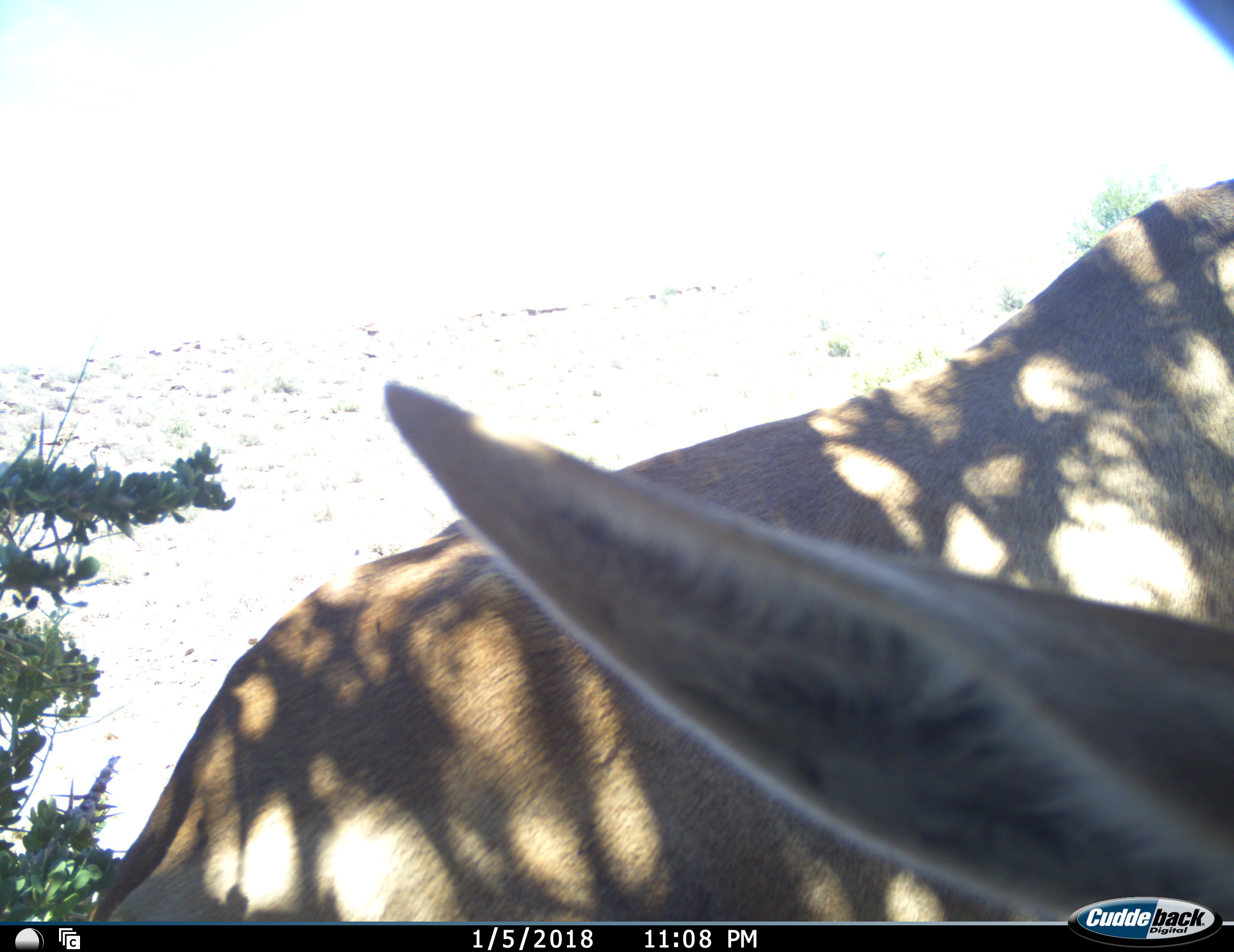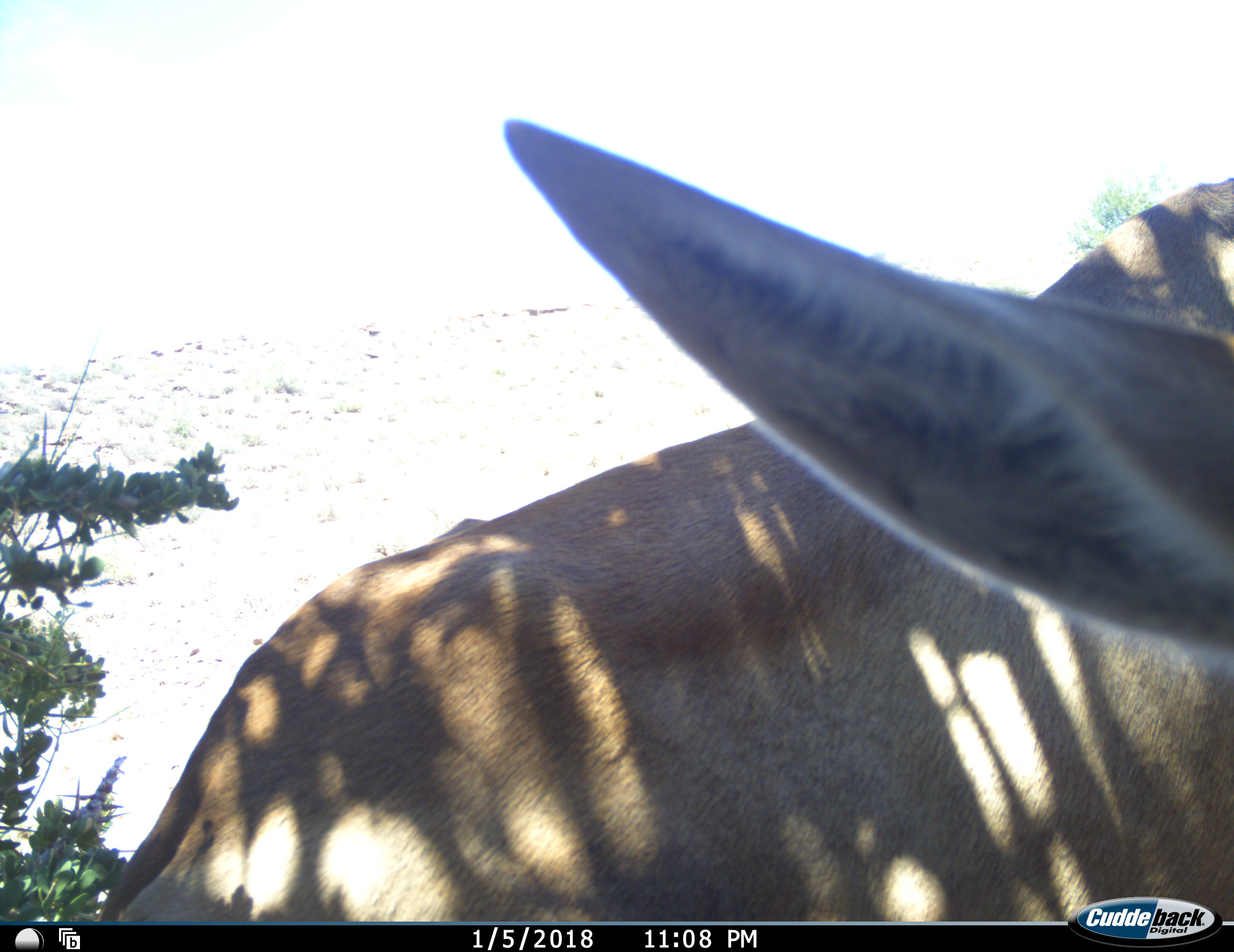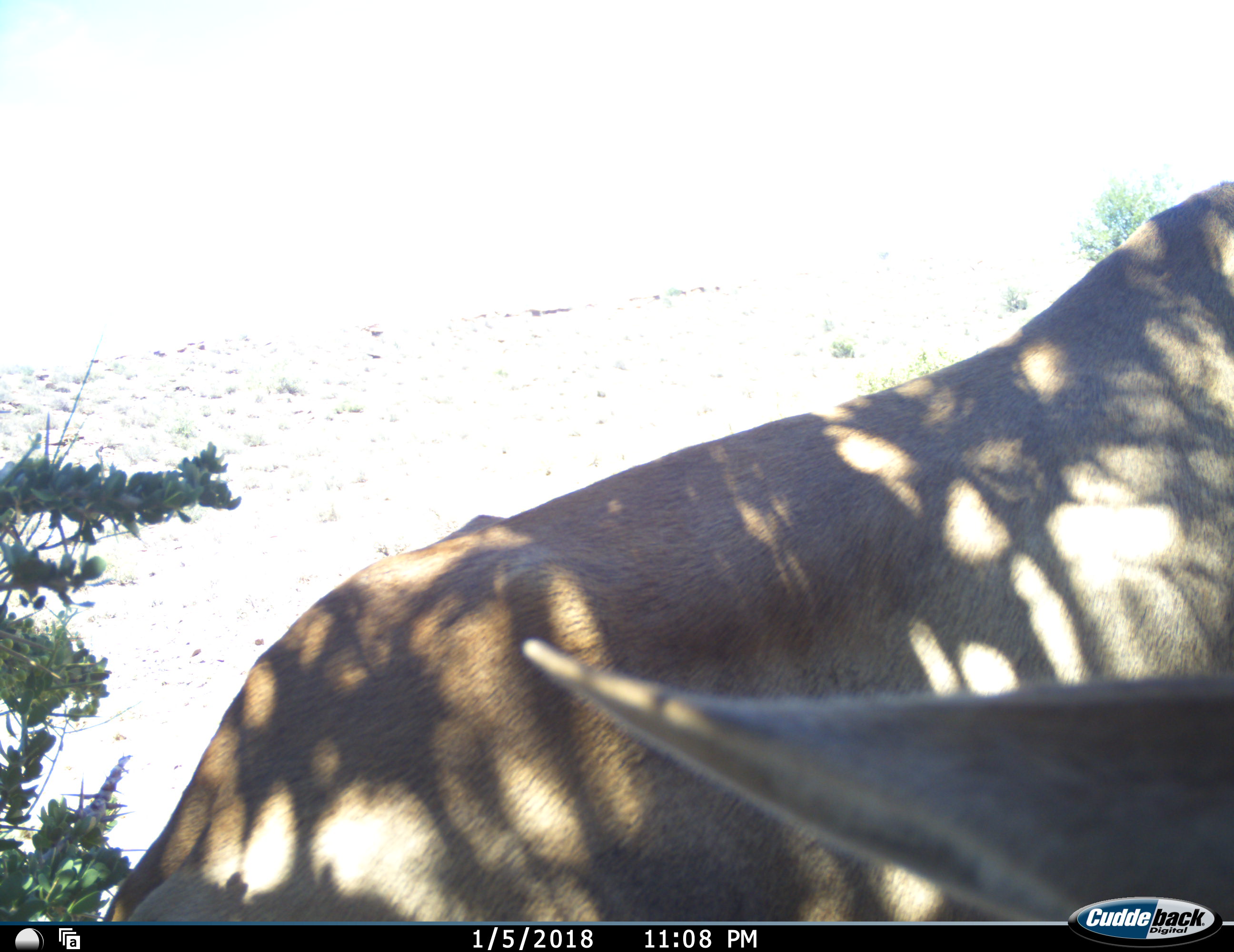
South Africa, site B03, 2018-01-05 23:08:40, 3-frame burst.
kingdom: Animalia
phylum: Chordata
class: Mammalia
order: Artiodactyla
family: Bovidae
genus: Tragelaphus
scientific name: Tragelaphus strepsiceros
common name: greater kudu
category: kudu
Kudu (greater kudu) (Tragelaphus strepsiceros), count 2. Behavior (volunteer vote fractions): standing 67%, resting 33%, moving 0%, interacting 0%. Young present (vote fraction): 0%. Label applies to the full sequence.